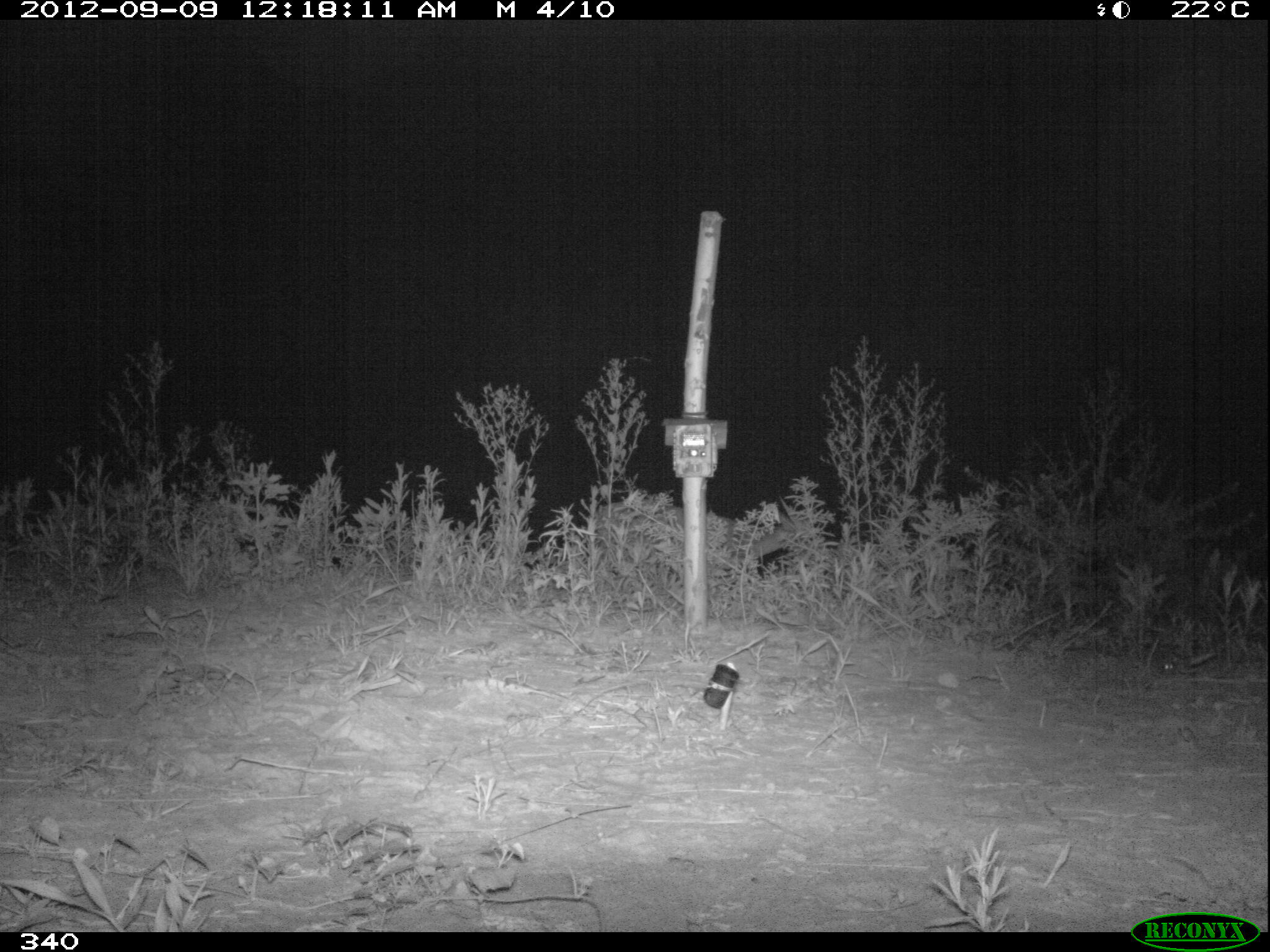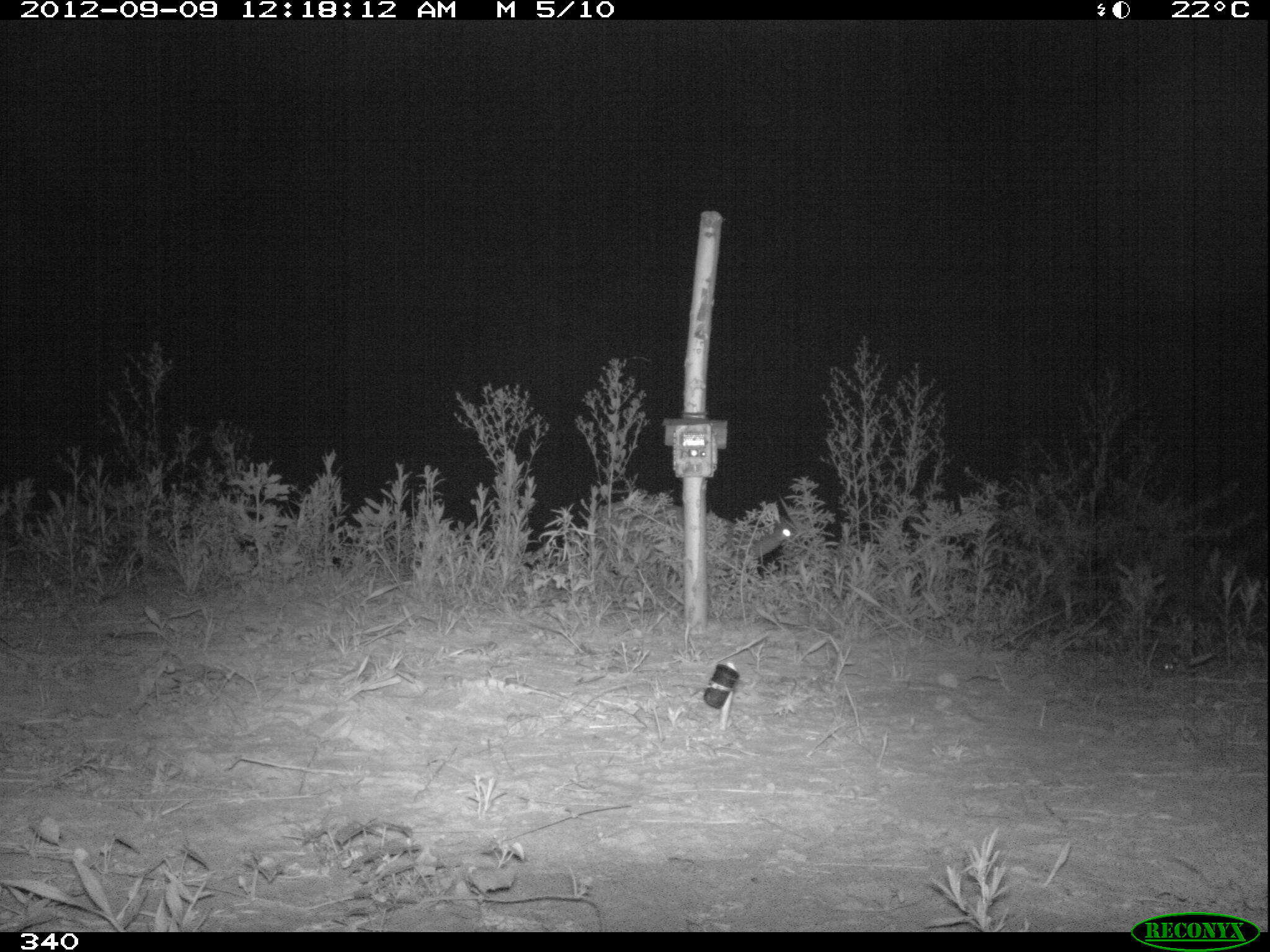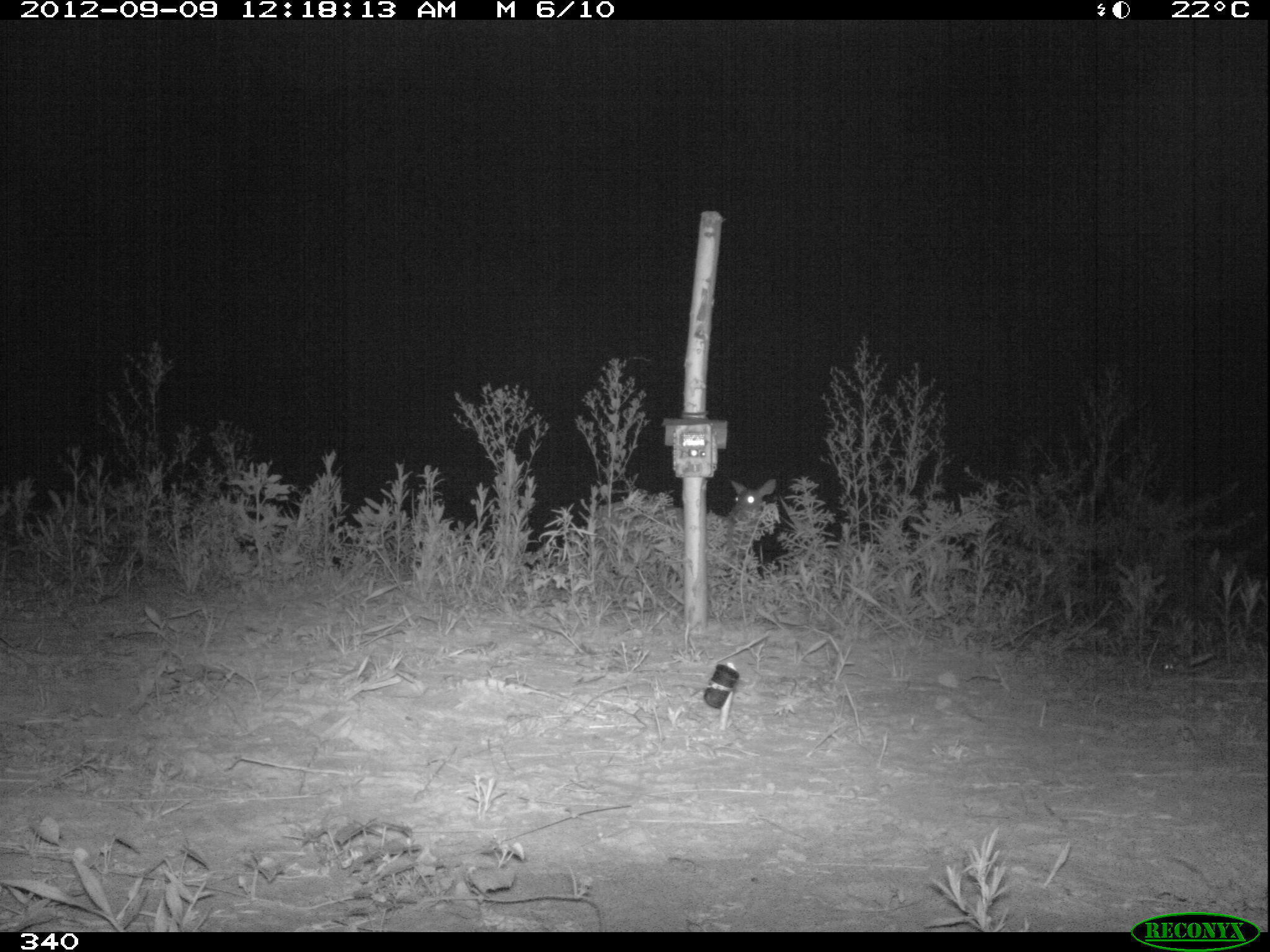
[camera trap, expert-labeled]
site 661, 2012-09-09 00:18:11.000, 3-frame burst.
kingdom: Animalia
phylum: Chordata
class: Mammalia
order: Artiodactyla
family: Cervidae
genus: Mazama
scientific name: Mazama americana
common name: red brocket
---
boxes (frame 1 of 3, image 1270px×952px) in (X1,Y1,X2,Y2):
mazama americana: (584,498,820,610)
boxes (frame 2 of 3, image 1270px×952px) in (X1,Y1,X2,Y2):
mazama americana: (598,499,797,585)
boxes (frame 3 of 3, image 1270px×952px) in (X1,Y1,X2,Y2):
mazama americana: (591,477,779,566)